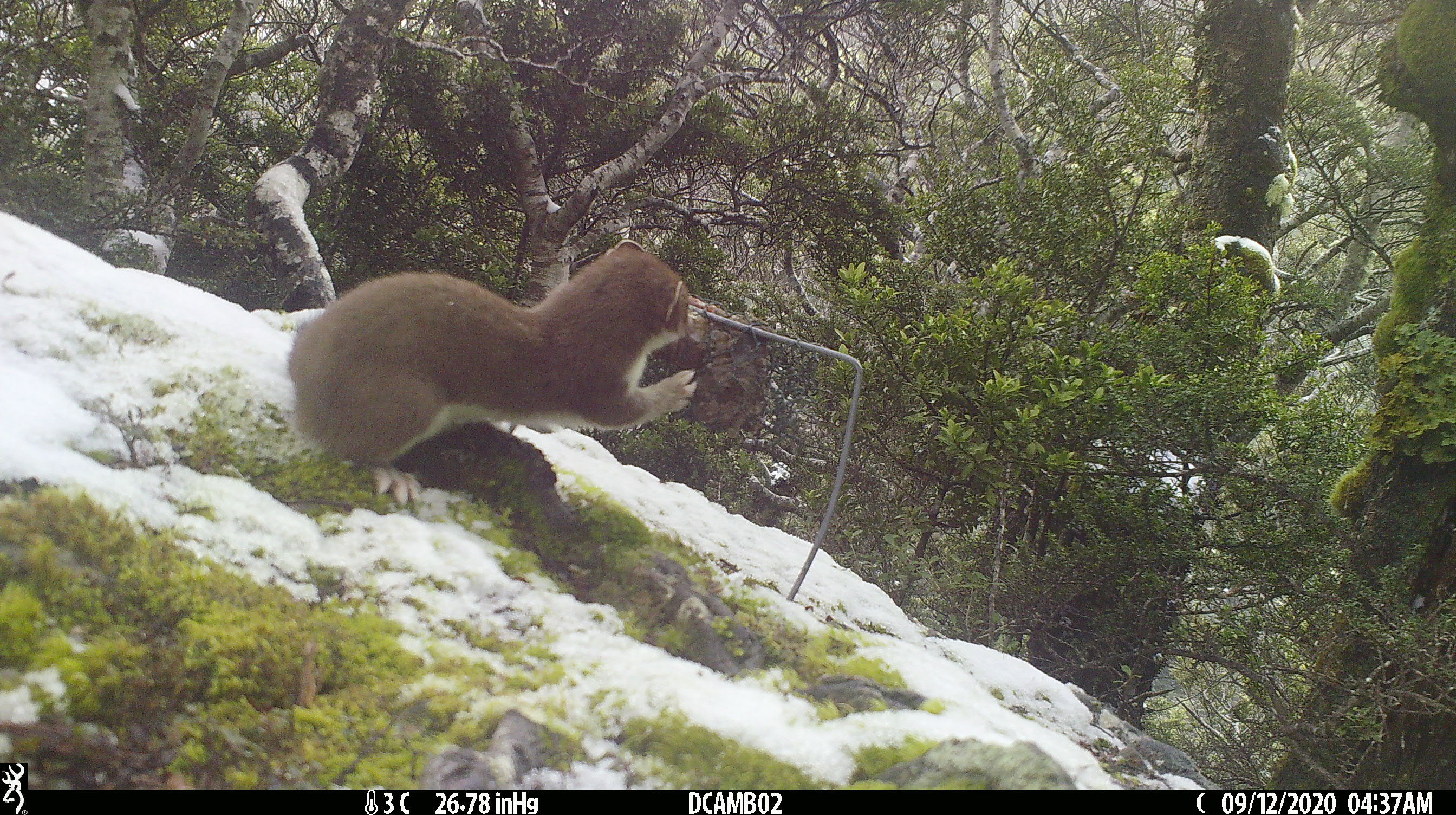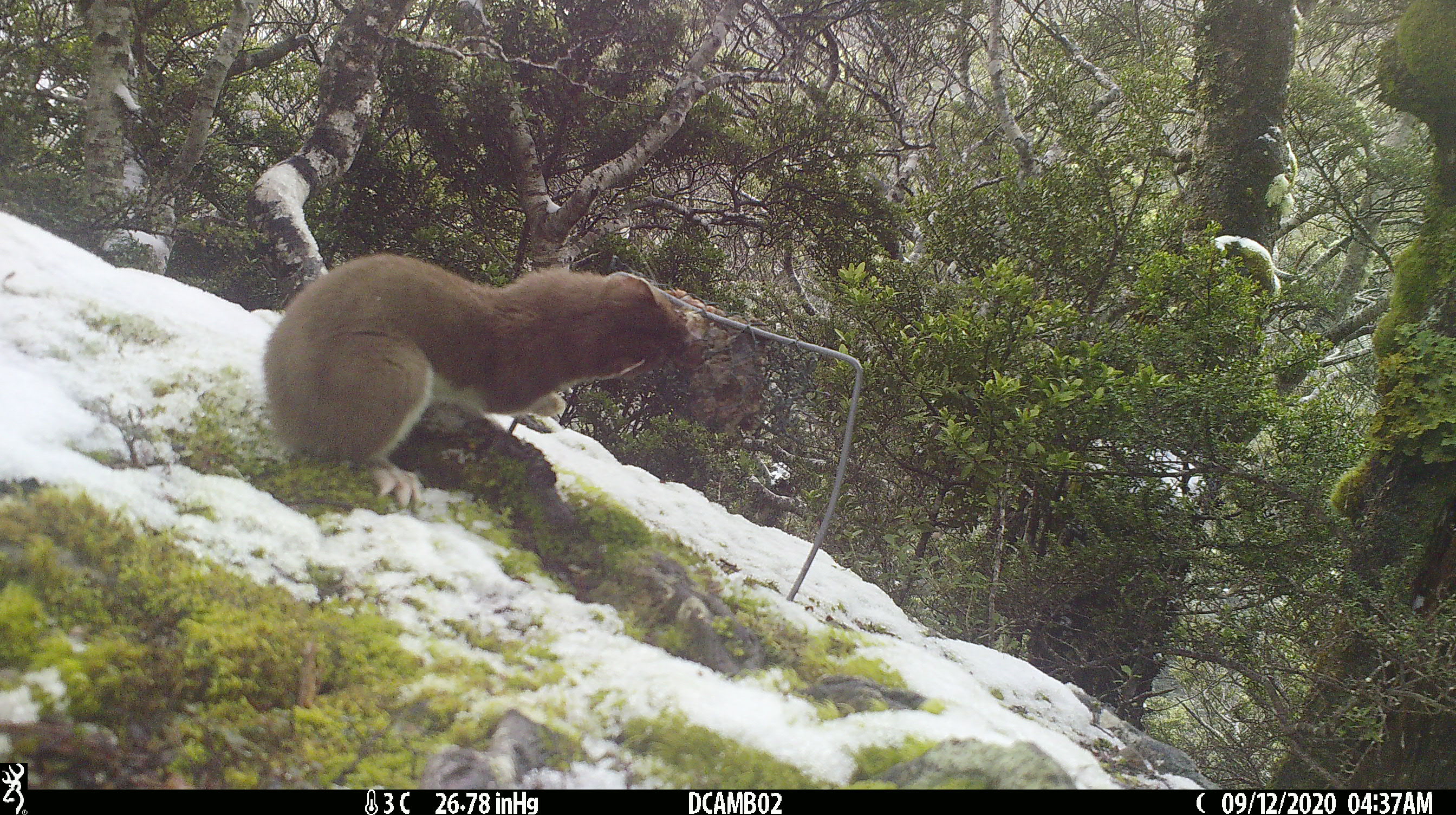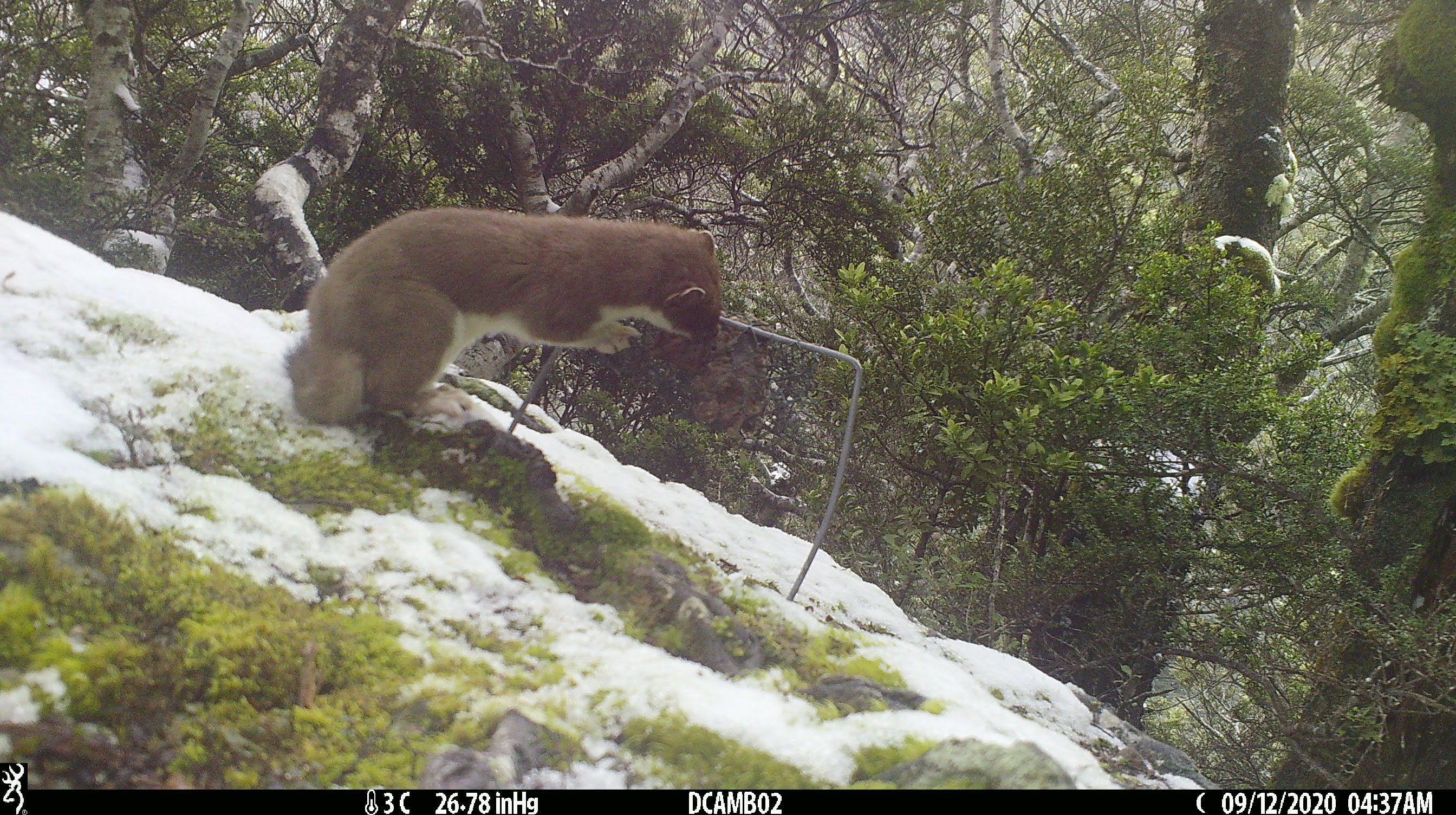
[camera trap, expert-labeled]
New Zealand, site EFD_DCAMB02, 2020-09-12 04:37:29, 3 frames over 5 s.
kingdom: Animalia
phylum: Chordata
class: Mammalia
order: Carnivora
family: Mustelidae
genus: Mustela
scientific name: Mustela erminea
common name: stoat